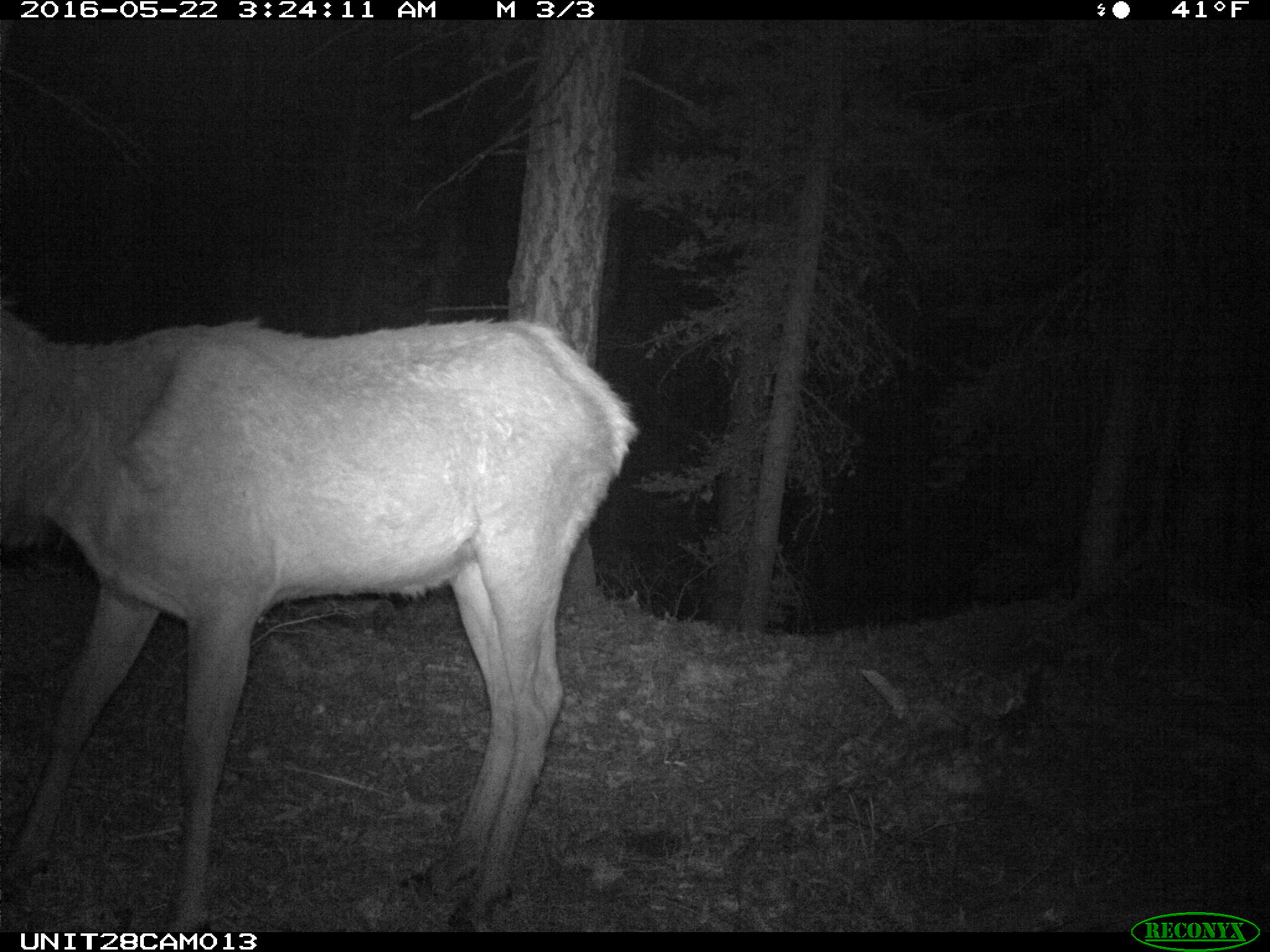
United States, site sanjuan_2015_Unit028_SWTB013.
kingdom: Animalia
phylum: Chordata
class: Mammalia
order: Artiodactyla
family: Cervidae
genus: Cervus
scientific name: Cervus elaphus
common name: red deer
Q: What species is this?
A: Cervus elaphus (red deer).